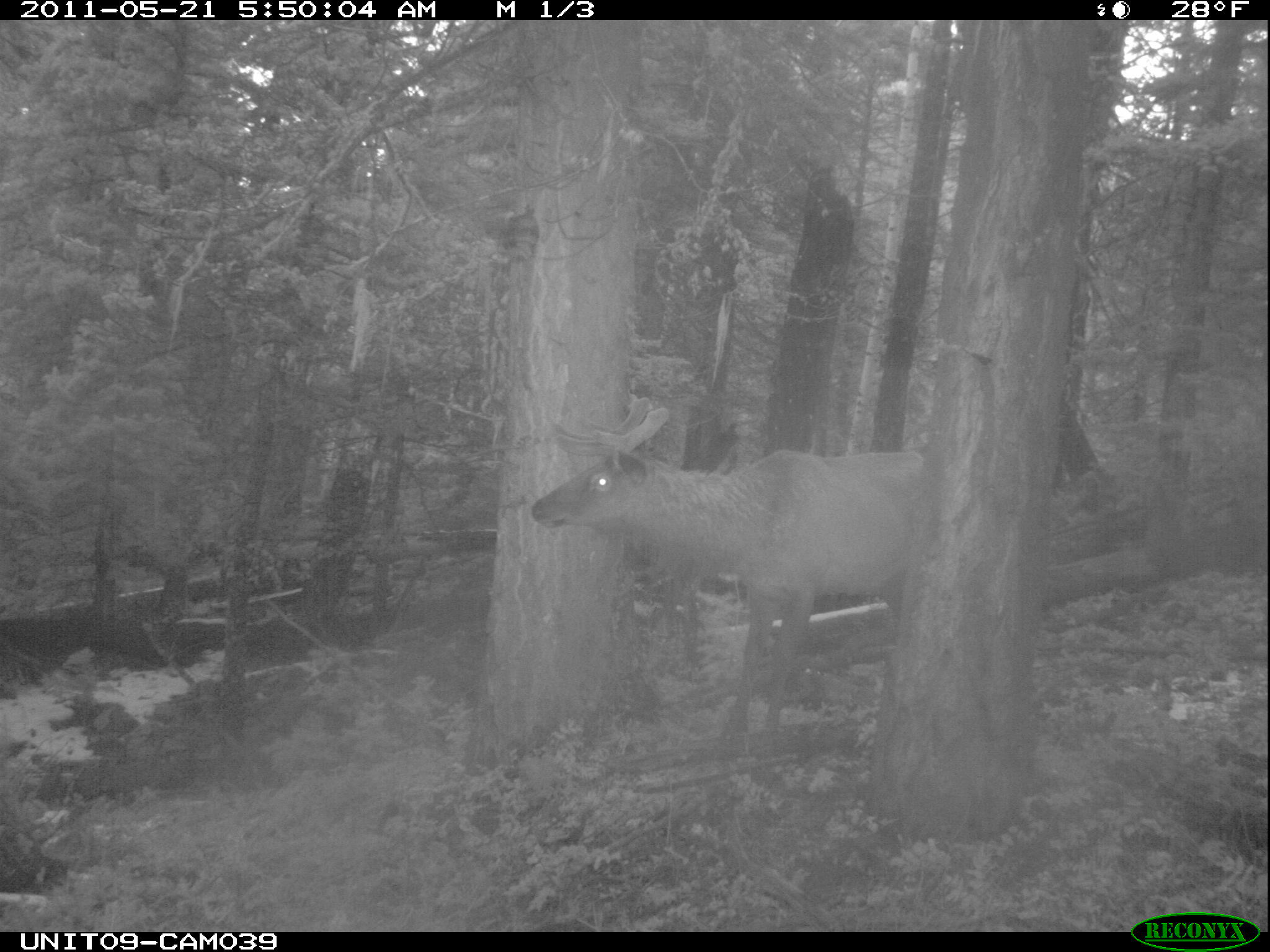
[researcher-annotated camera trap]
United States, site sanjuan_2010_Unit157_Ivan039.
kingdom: Animalia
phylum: Chordata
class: Mammalia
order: Artiodactyla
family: Cervidae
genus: Cervus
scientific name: Cervus elaphus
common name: red deer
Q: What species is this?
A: Cervus elaphus (red deer).